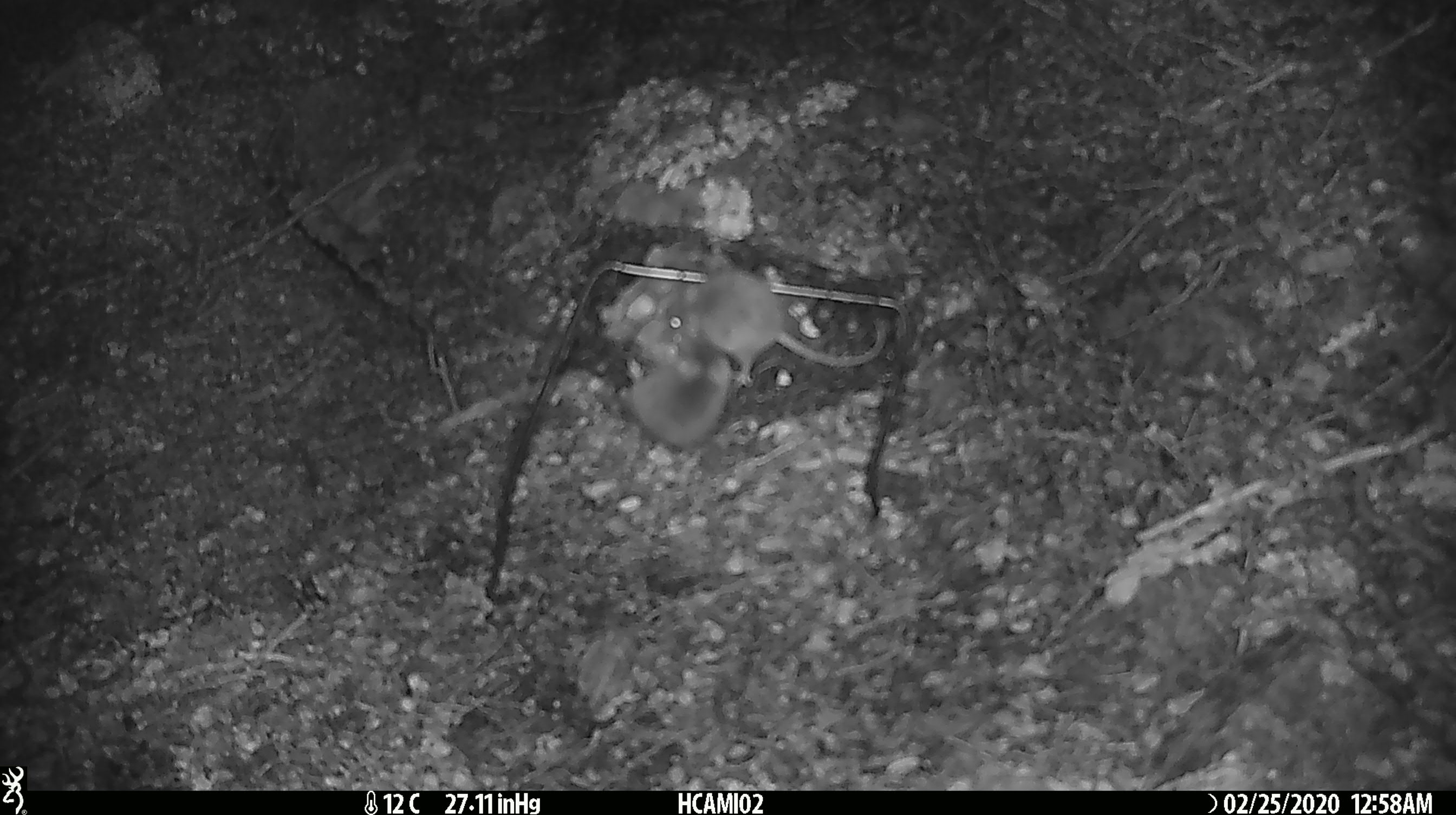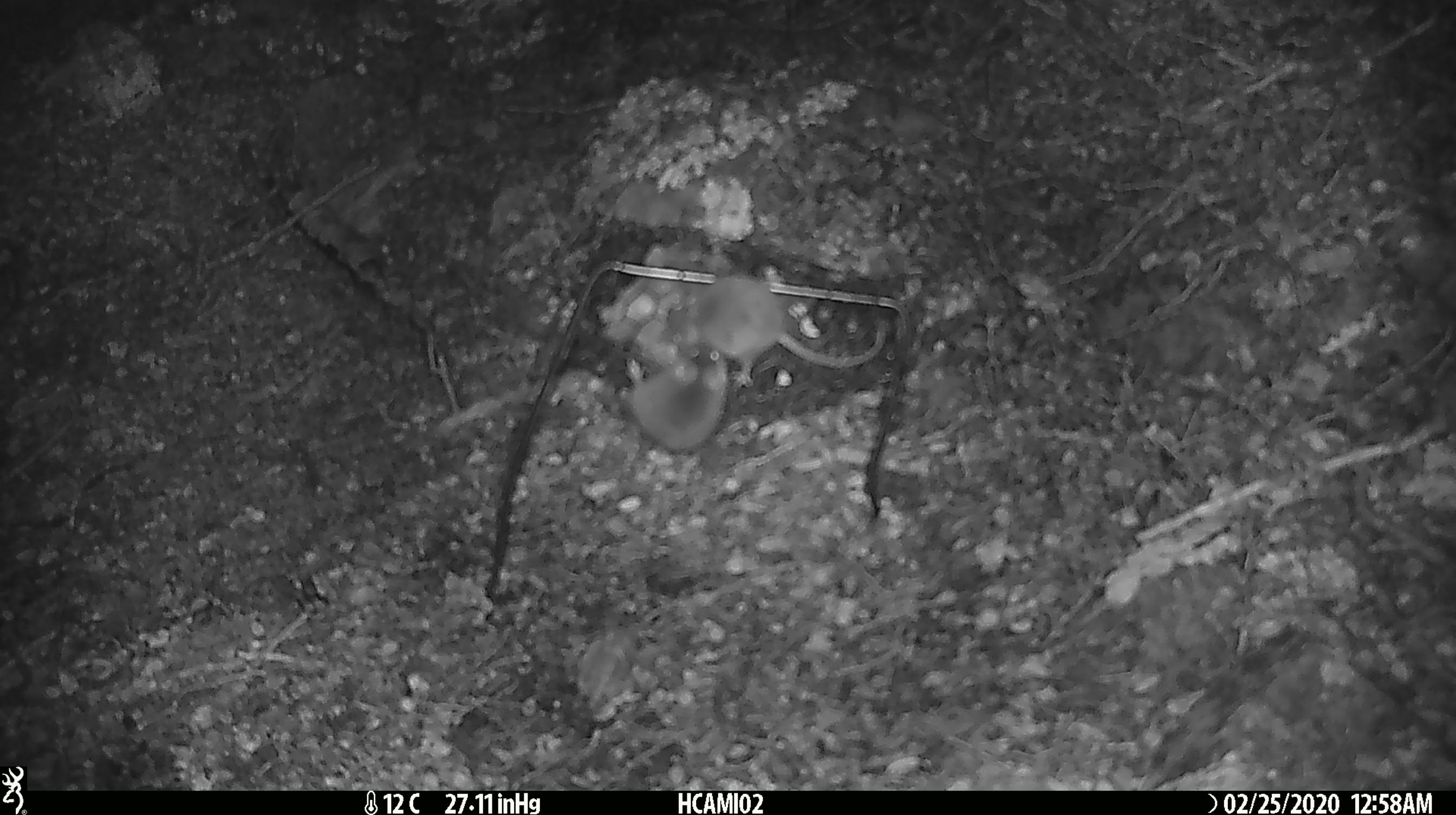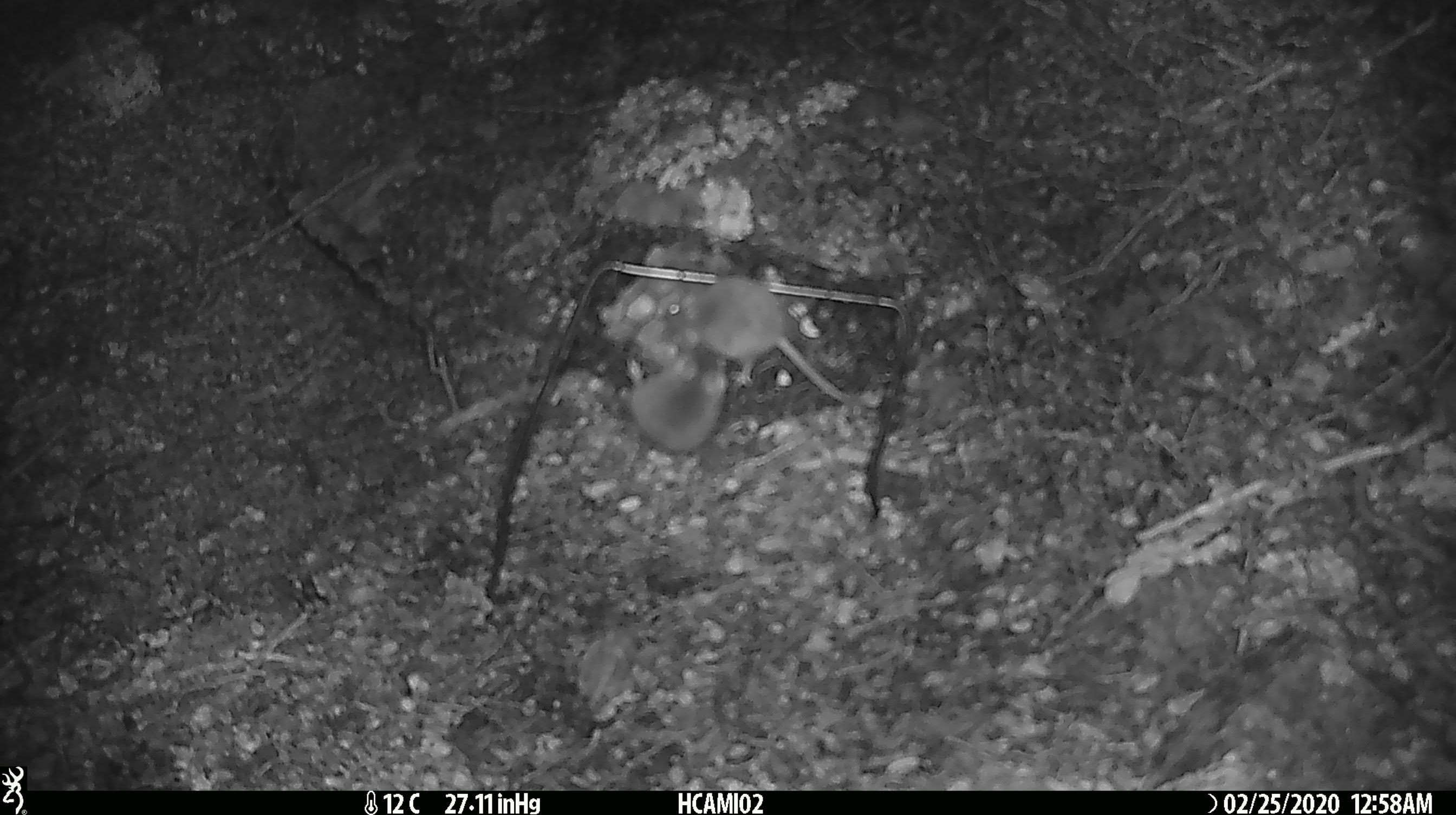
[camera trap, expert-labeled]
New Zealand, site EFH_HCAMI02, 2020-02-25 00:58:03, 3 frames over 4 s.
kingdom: Animalia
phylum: Chordata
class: Mammalia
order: Rodentia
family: Muridae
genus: Mus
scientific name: Mus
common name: mouse